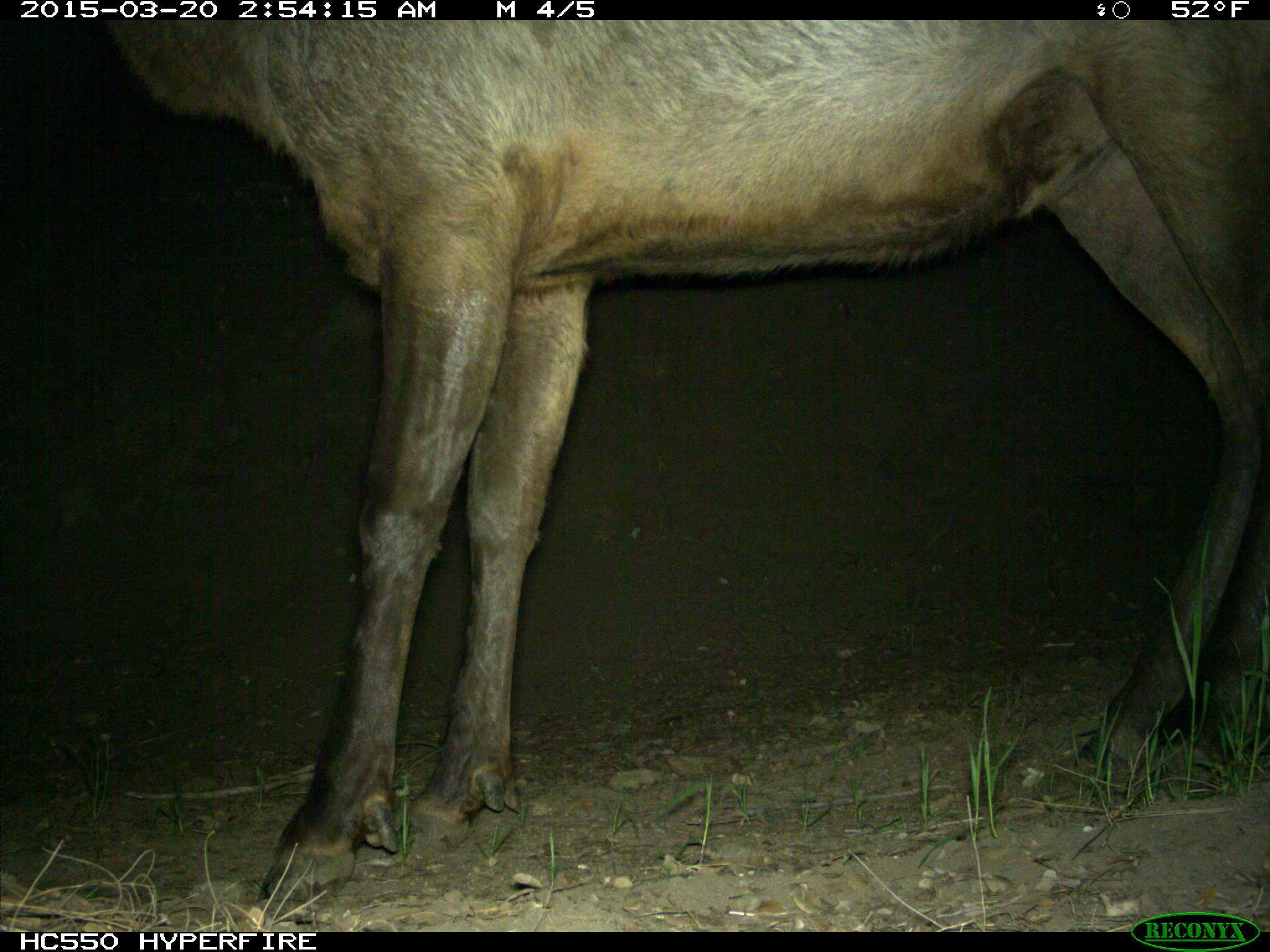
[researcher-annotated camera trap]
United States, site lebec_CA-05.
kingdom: Animalia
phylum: Chordata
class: Mammalia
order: Artiodactyla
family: Cervidae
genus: Cervus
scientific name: Cervus canadensis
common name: elk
Cervus canadensis (elk).